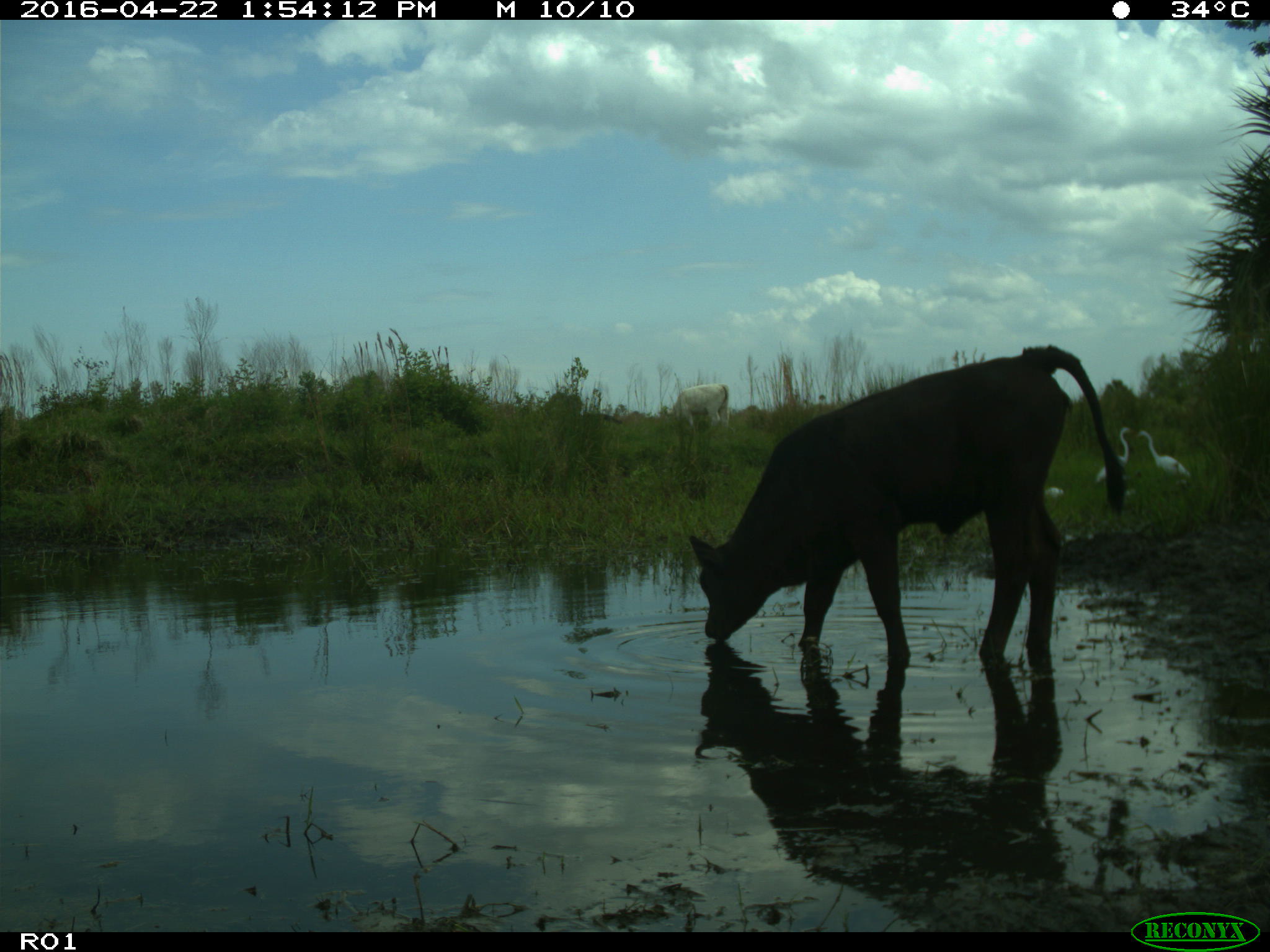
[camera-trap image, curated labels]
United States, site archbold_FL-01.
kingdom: Animalia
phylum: Chordata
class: Mammalia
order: Artiodactyla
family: Bovidae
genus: Bos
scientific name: Bos taurus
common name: domestic cow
Bos taurus (domestic cow).